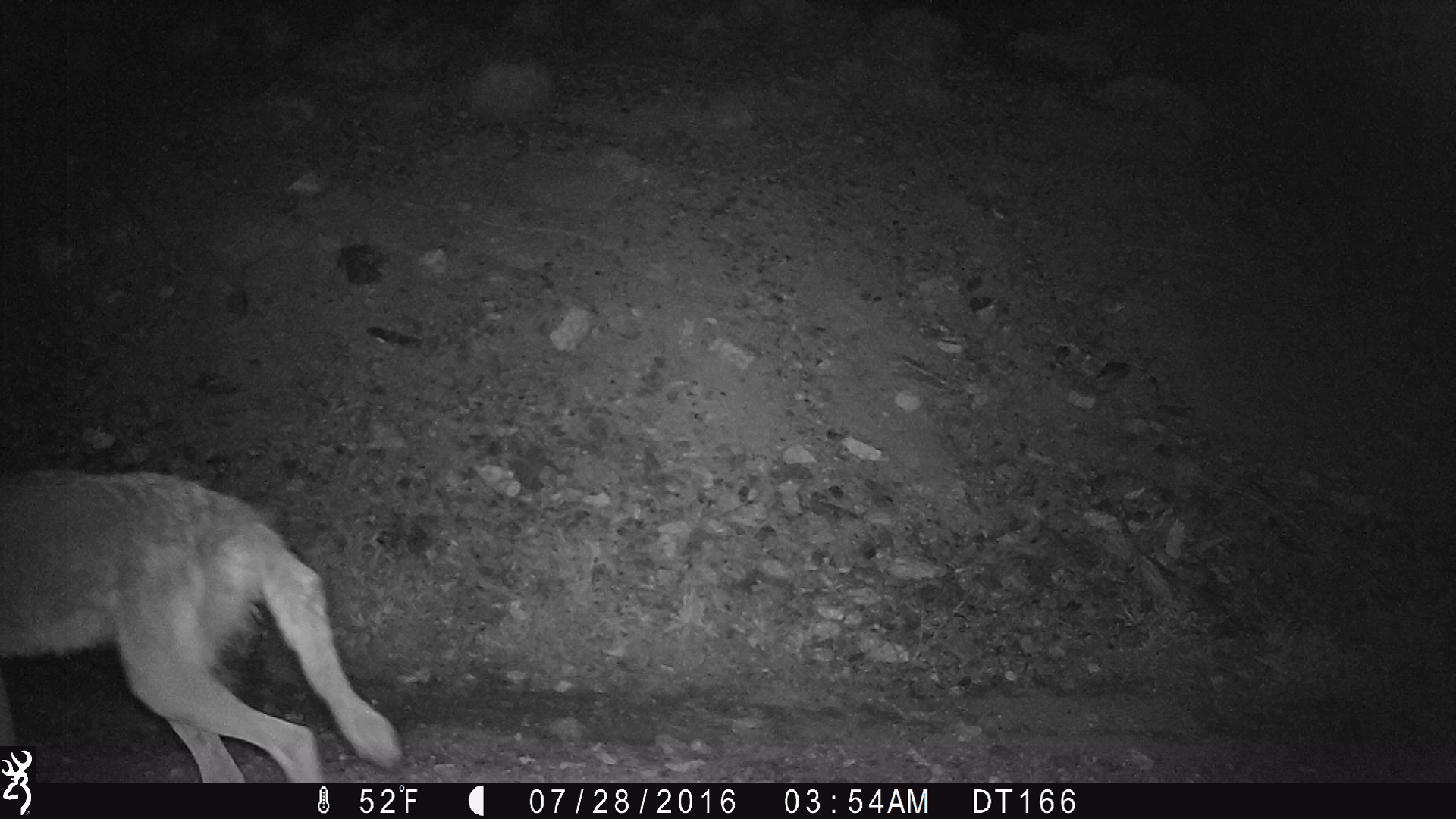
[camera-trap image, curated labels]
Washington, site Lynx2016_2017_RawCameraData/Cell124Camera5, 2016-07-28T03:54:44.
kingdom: Animalia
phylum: Chordata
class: Mammalia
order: Carnivora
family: Canidae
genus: Canis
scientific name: Canis latrans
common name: coyote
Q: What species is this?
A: Canis latrans (coyote).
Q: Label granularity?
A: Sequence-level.